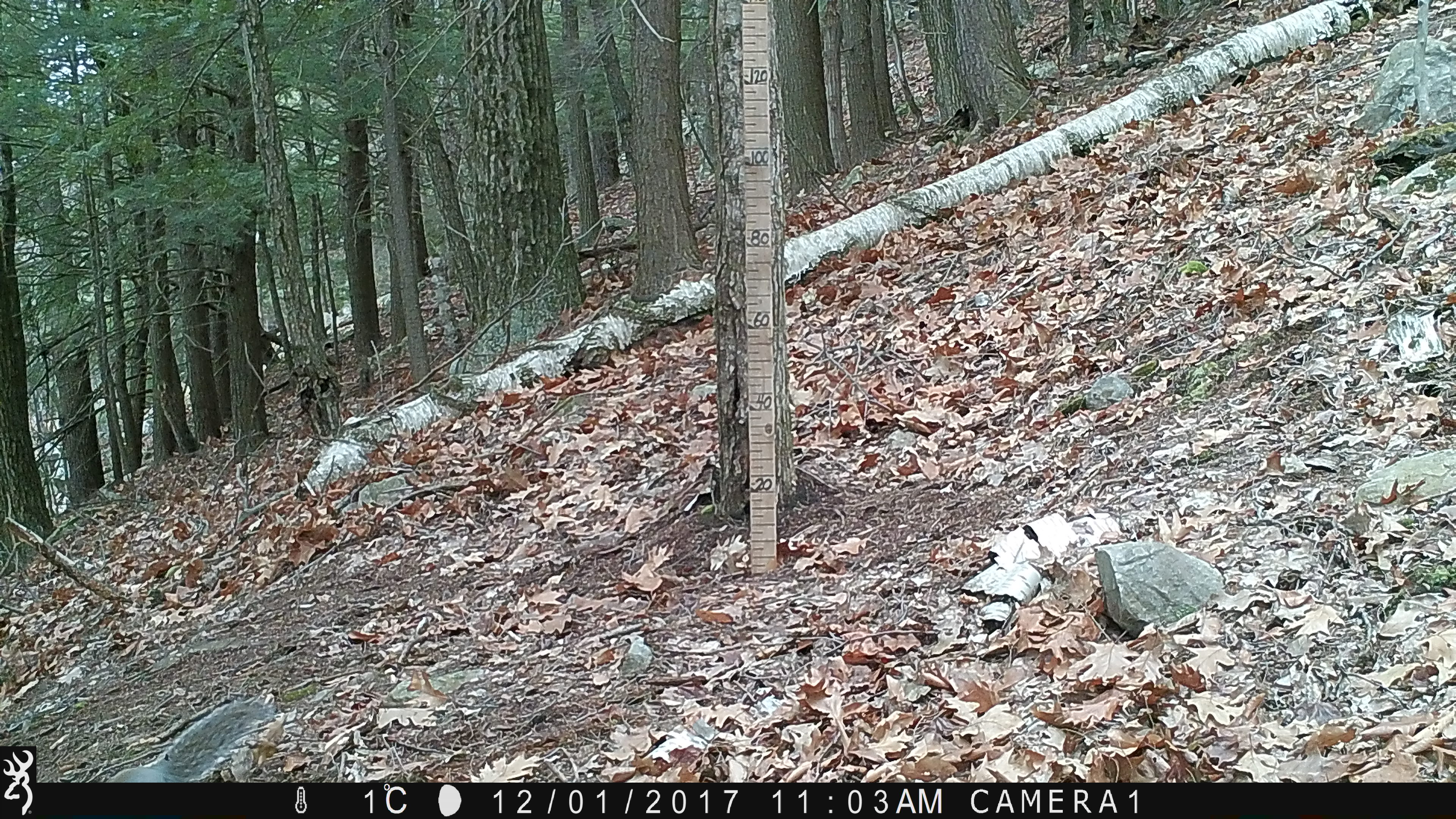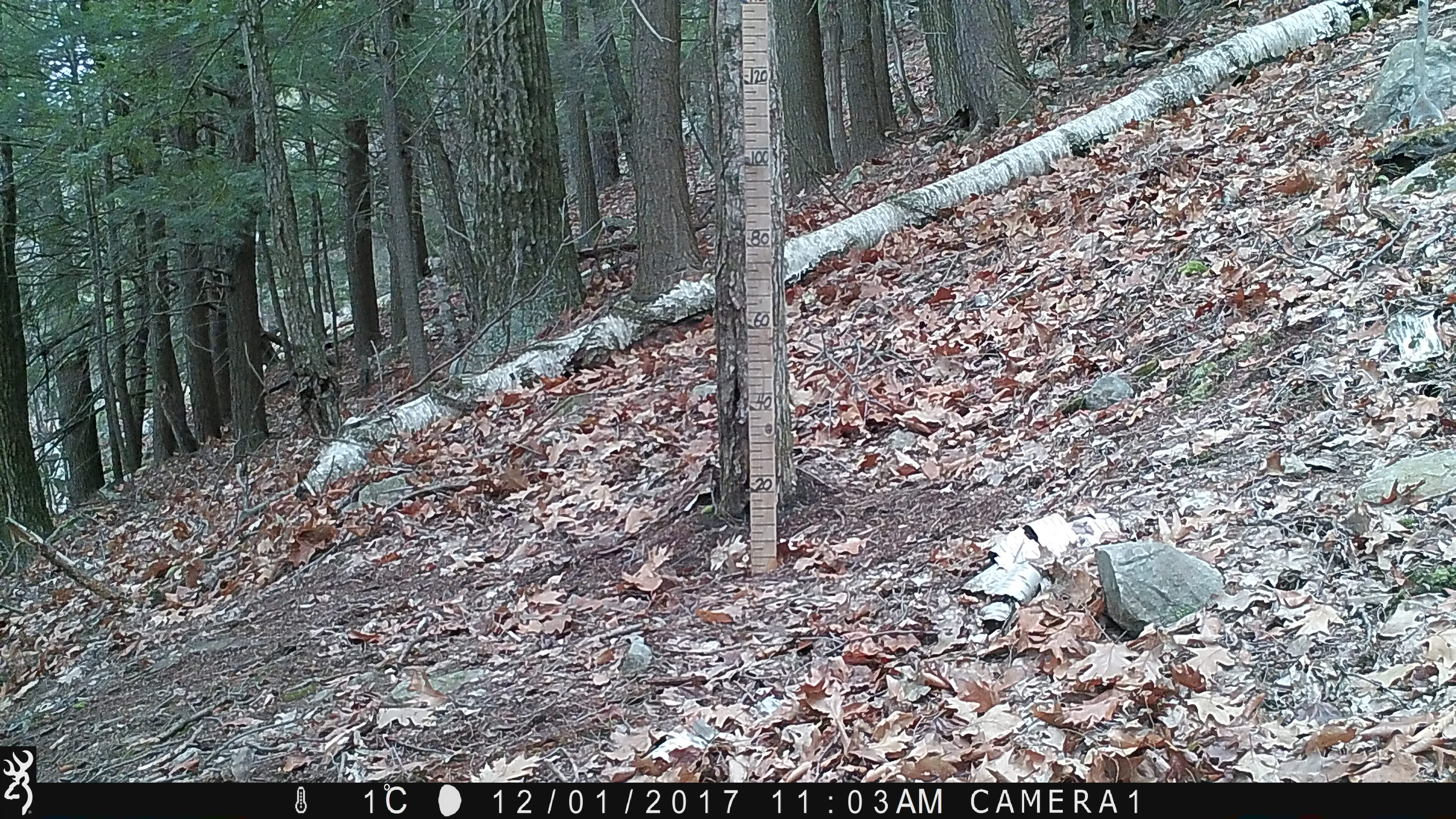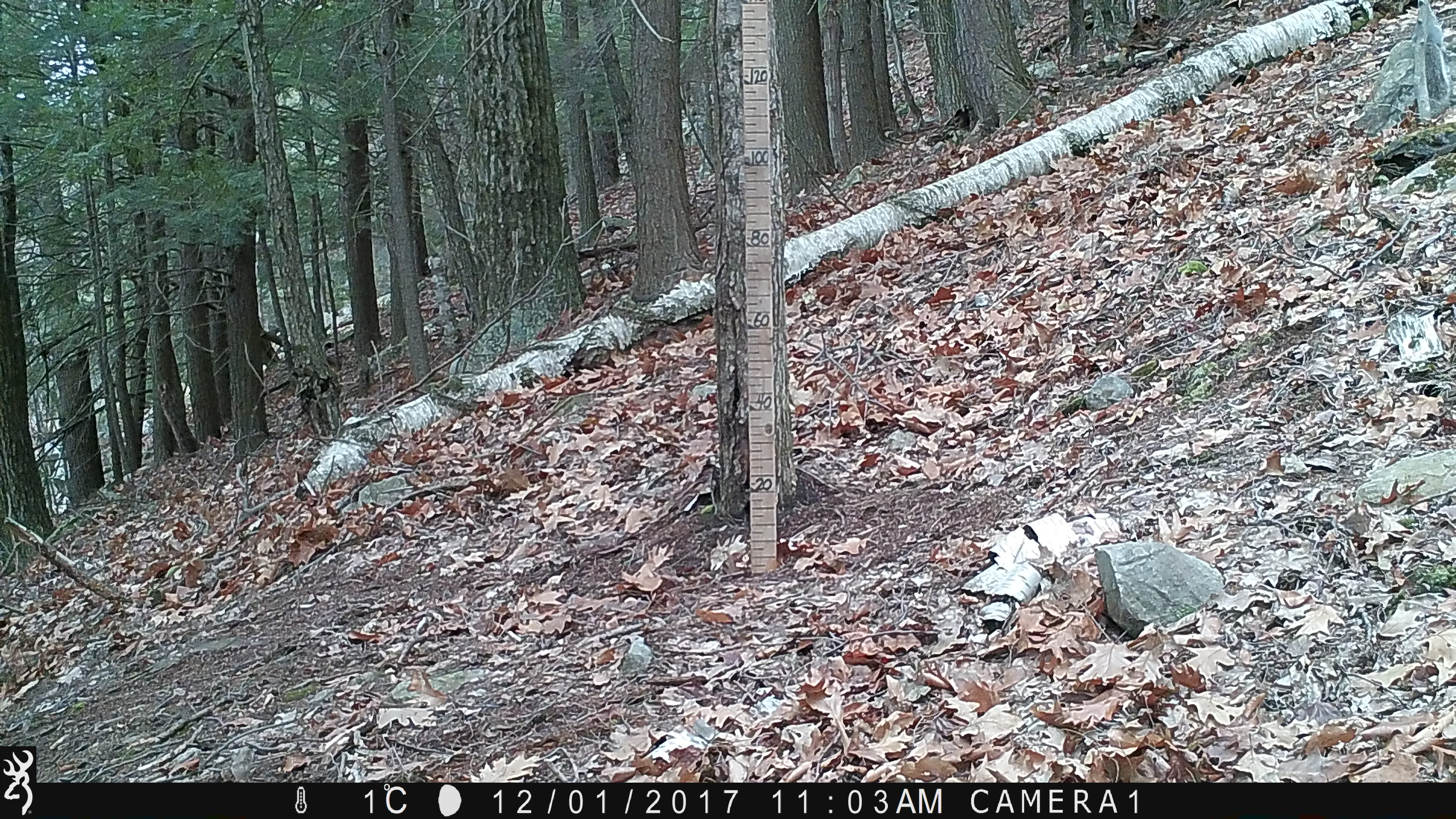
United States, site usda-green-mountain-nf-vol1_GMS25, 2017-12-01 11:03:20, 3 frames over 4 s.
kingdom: Animalia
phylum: Chordata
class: Mammalia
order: Rodentia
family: Sciuridae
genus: Sciurus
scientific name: Sciurus carolinensis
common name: gray squirrel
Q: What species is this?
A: Gray squirrel (Sciurus carolinensis).